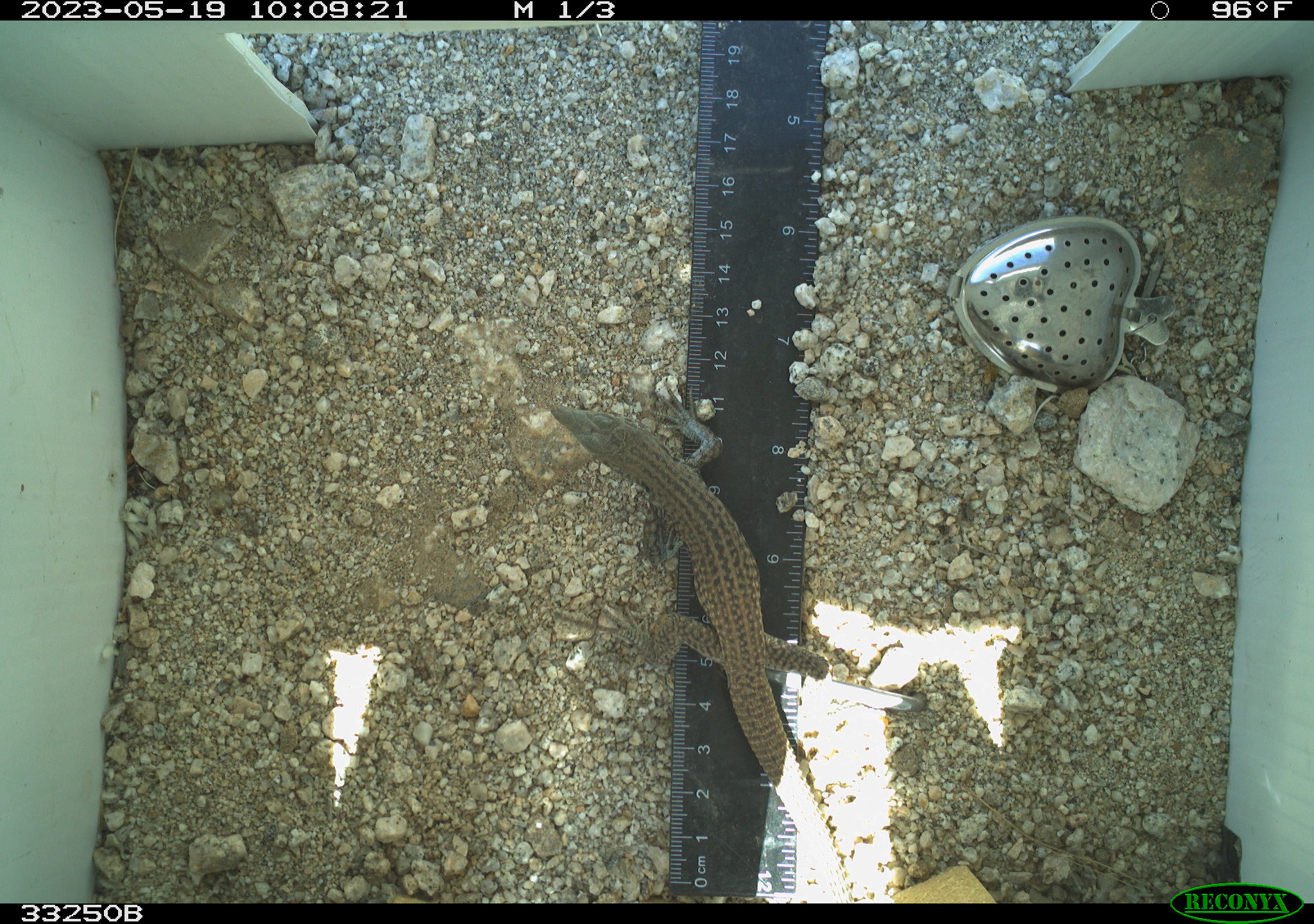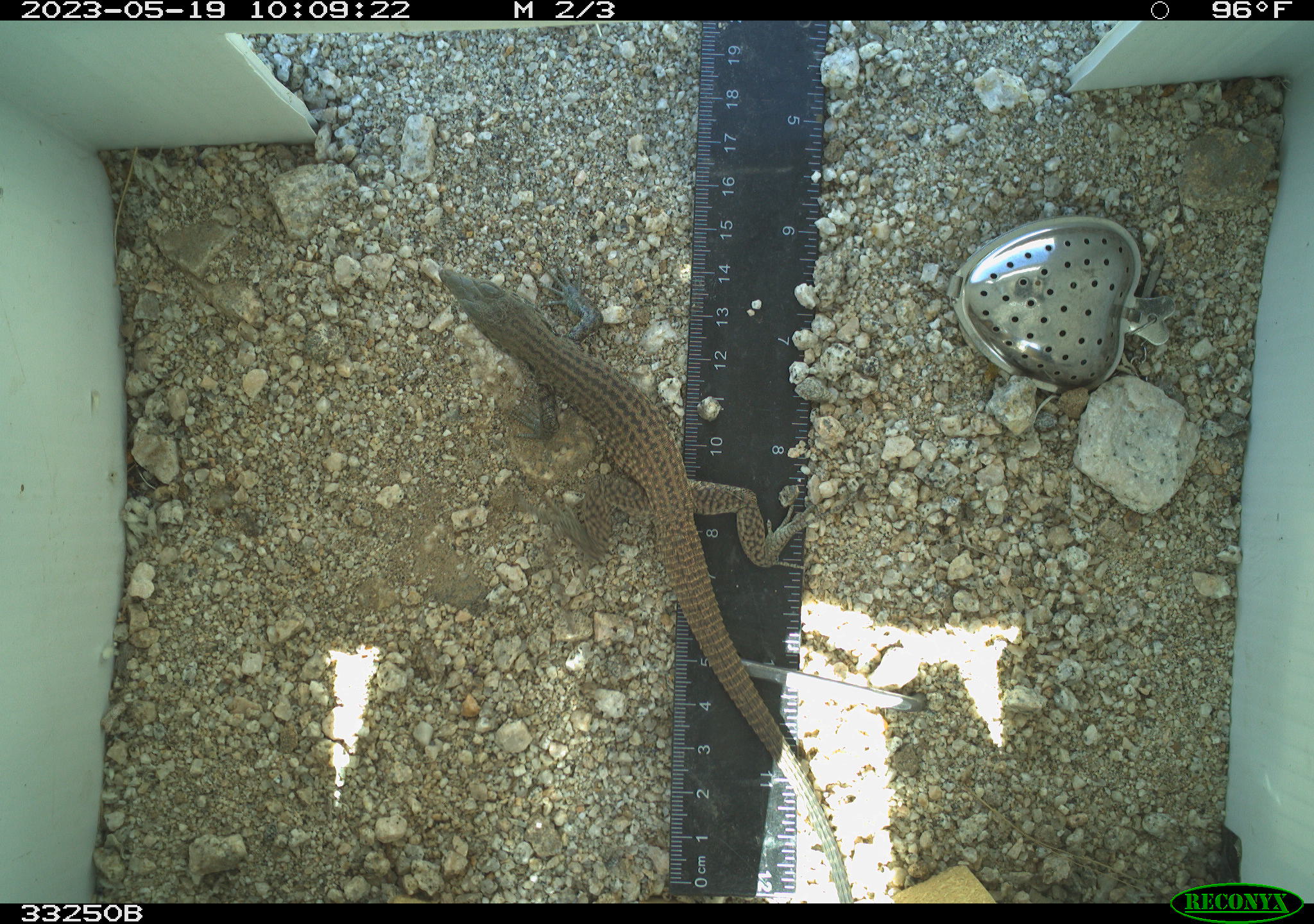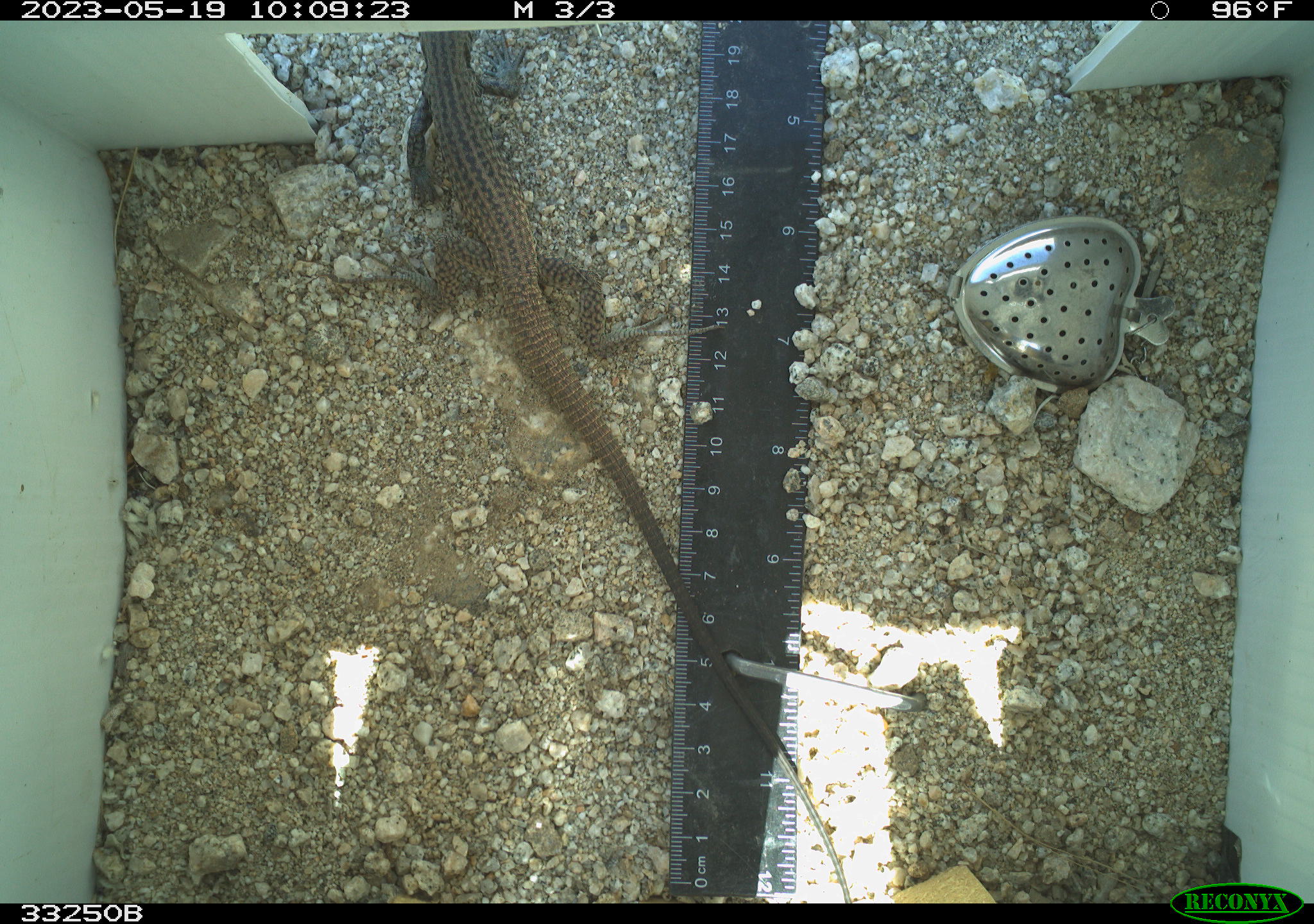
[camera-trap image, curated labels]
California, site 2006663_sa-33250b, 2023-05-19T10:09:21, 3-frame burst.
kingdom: Animalia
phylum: Chordata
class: Reptilia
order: Squamata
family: Teiidae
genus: Aspidoscelis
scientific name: Aspidoscelis tigris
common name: western whiptail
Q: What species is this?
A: Western whiptail (Aspidoscelis tigris).